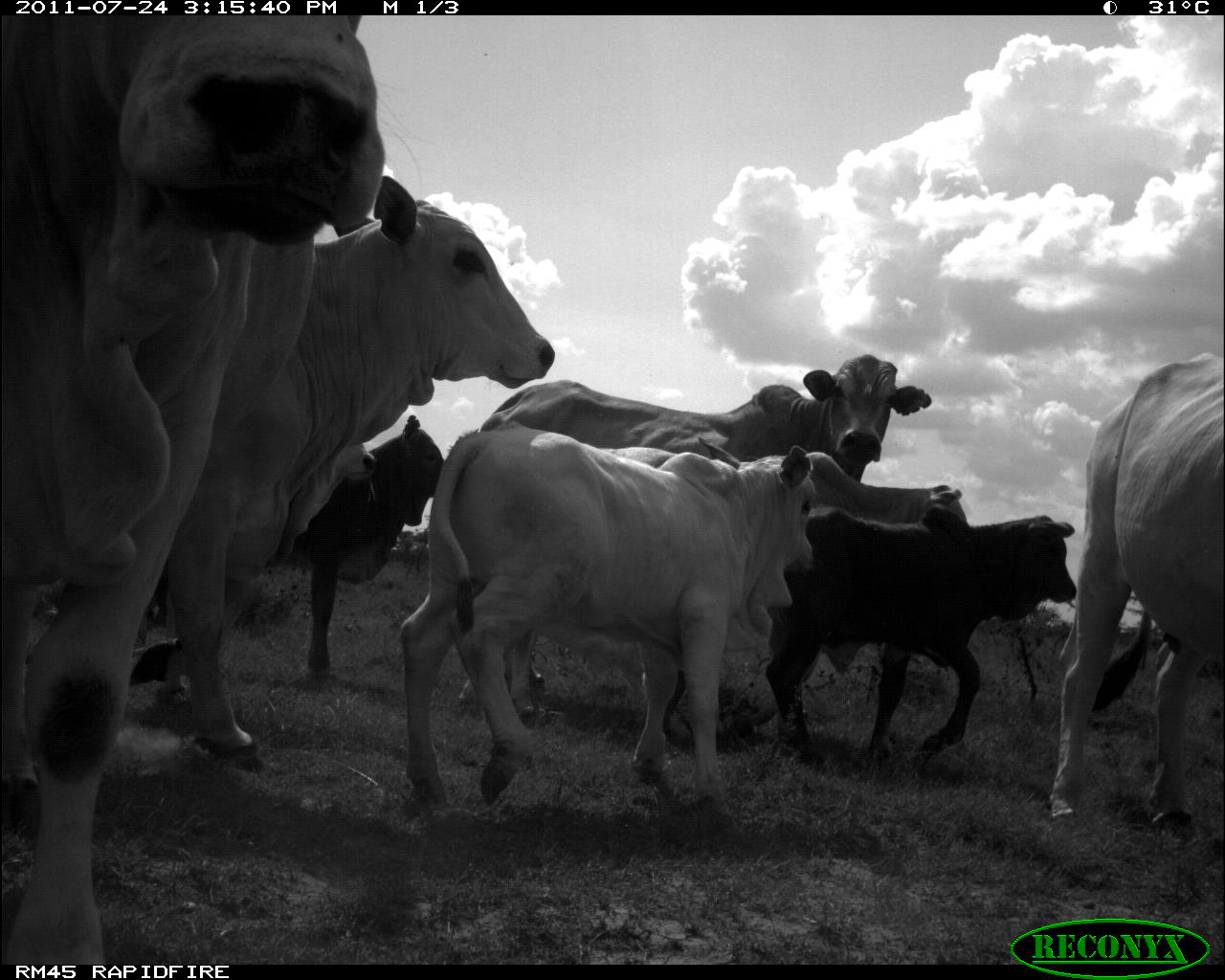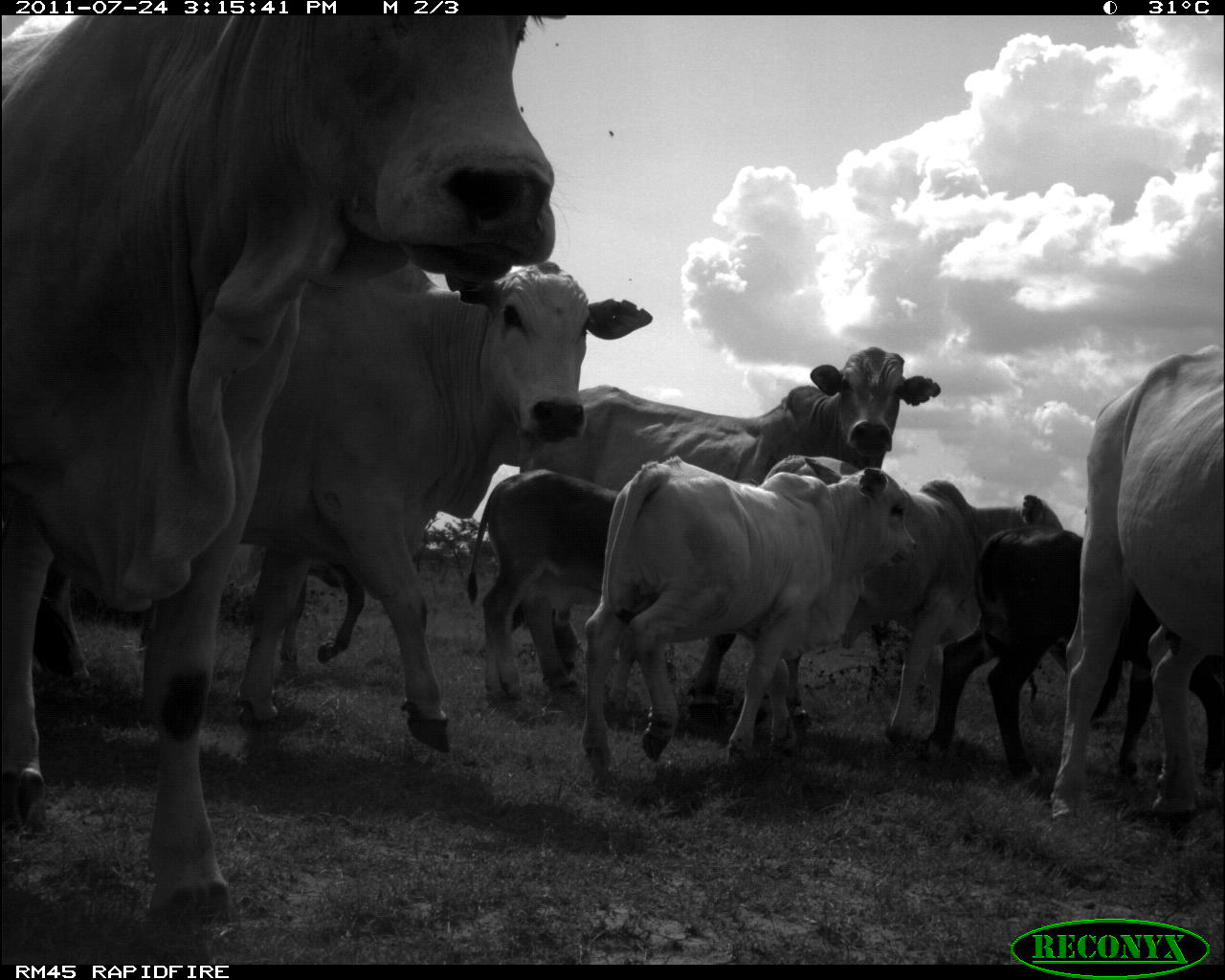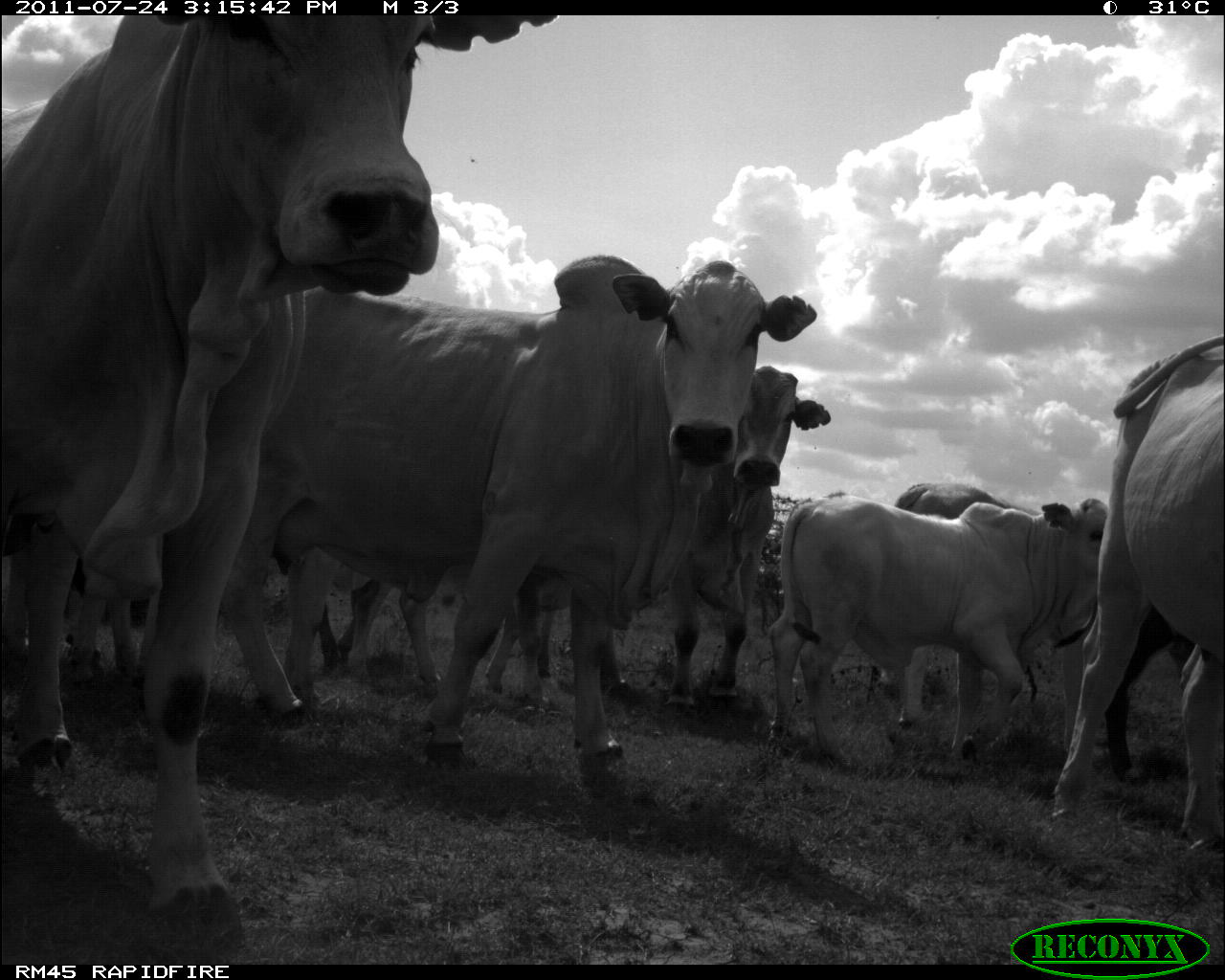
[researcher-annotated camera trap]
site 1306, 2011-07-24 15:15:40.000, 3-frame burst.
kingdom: Animalia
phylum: Chordata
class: Mammalia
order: Artiodactyla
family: Bovidae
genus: Bos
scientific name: Bos taurus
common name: domestic cattle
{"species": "Bos taurus (domestic cattle)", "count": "9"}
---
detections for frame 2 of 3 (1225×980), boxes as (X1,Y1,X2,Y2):
bos taurus: (0,8,569,932); (29,259,654,751); (518,343,942,731); (578,456,914,780); (928,520,1225,832); (760,452,1064,740); (1051,342,1225,826); (466,466,620,703); (223,538,367,669)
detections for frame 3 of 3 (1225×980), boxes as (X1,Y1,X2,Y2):
bos taurus: (1,14,559,964); (223,251,818,784); (1042,327,1222,860); (762,492,1107,769); (654,362,828,714); (864,479,1122,706)